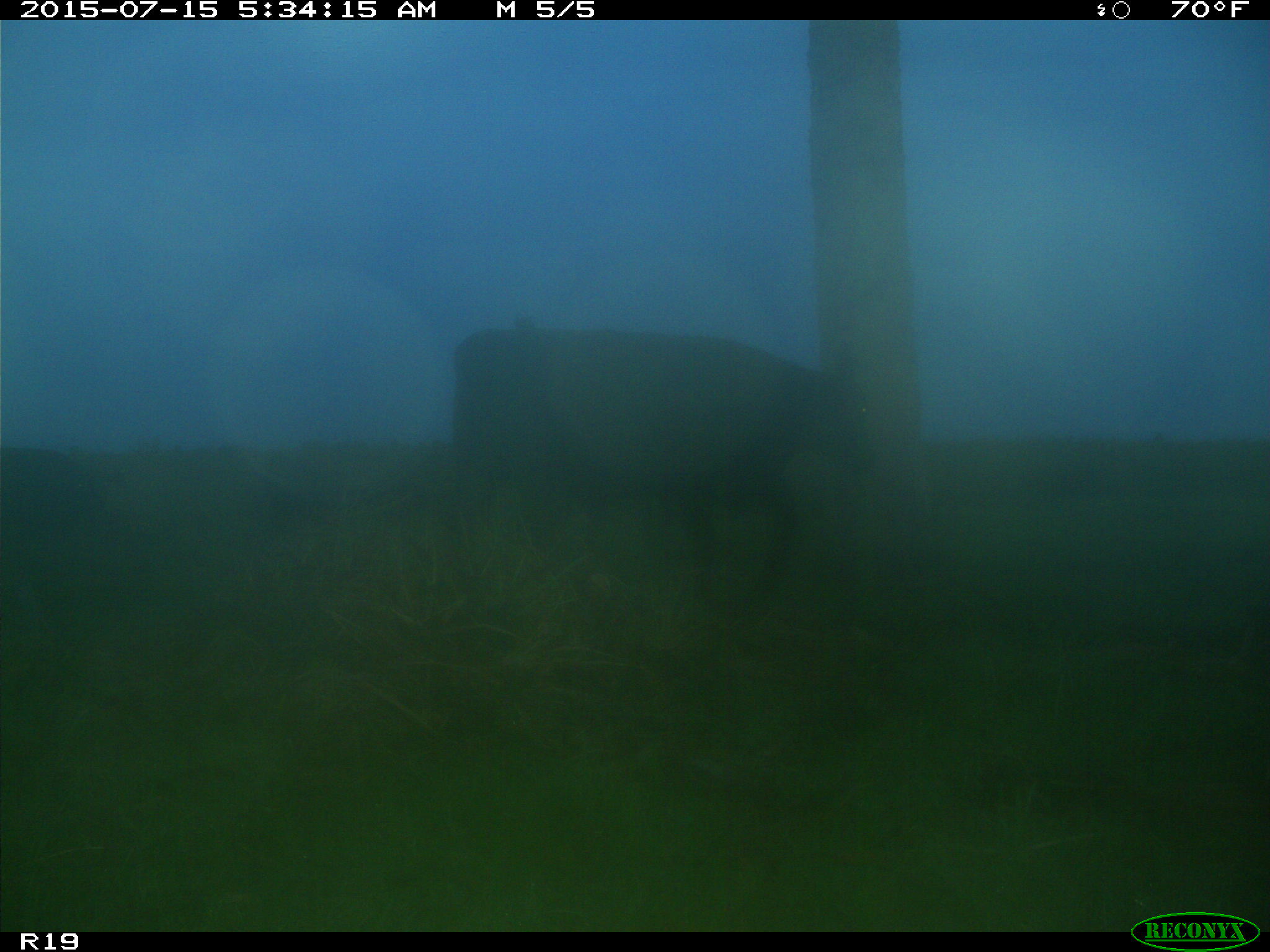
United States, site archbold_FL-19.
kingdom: Animalia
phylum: Chordata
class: Mammalia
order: Artiodactyla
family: Bovidae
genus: Bos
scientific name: Bos taurus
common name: domestic cow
Bos taurus (domestic cow).